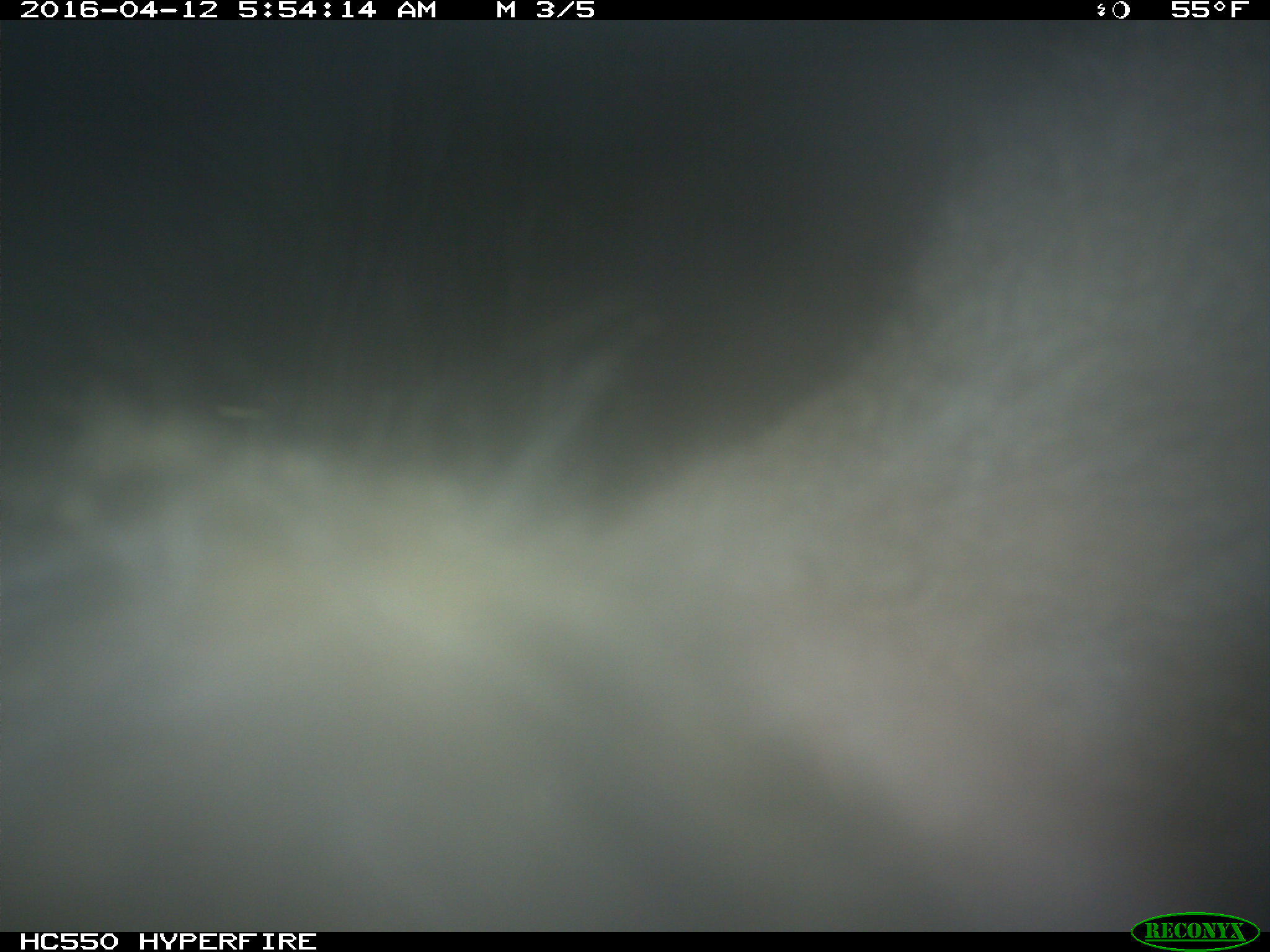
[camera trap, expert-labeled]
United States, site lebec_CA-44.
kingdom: Animalia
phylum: Chordata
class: Mammalia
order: Artiodactyla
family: Bovidae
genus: Bos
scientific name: Bos taurus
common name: domestic cow